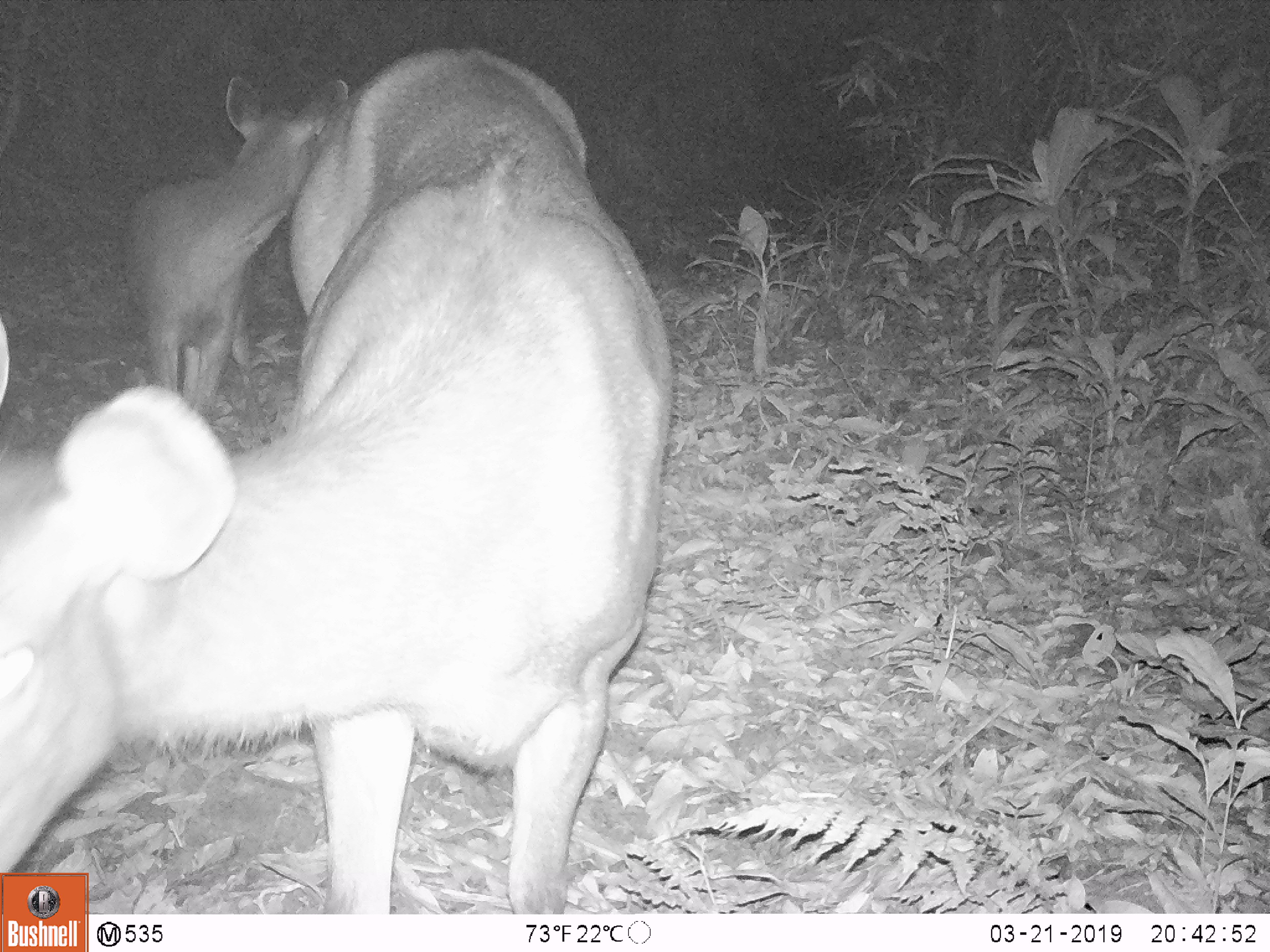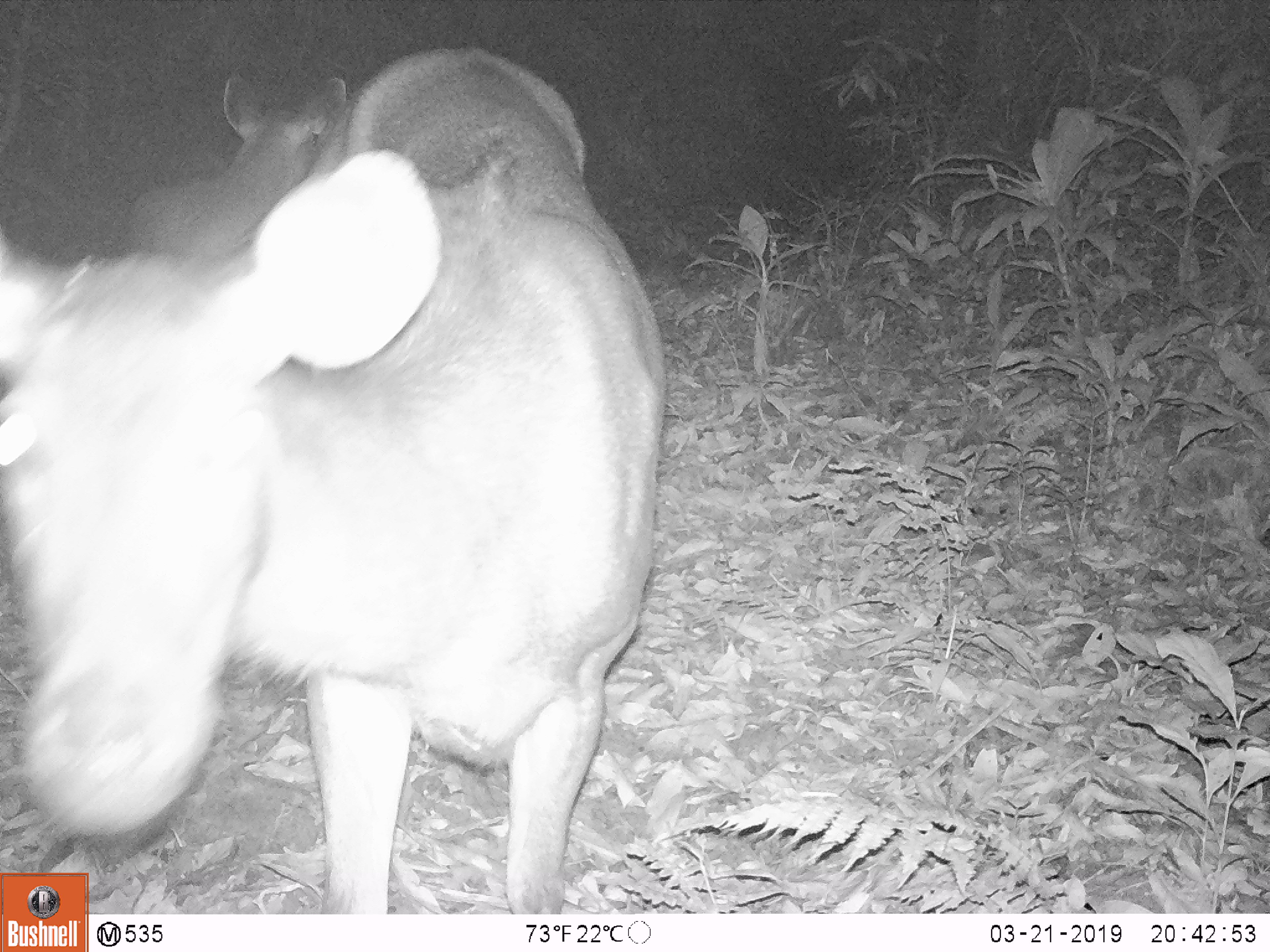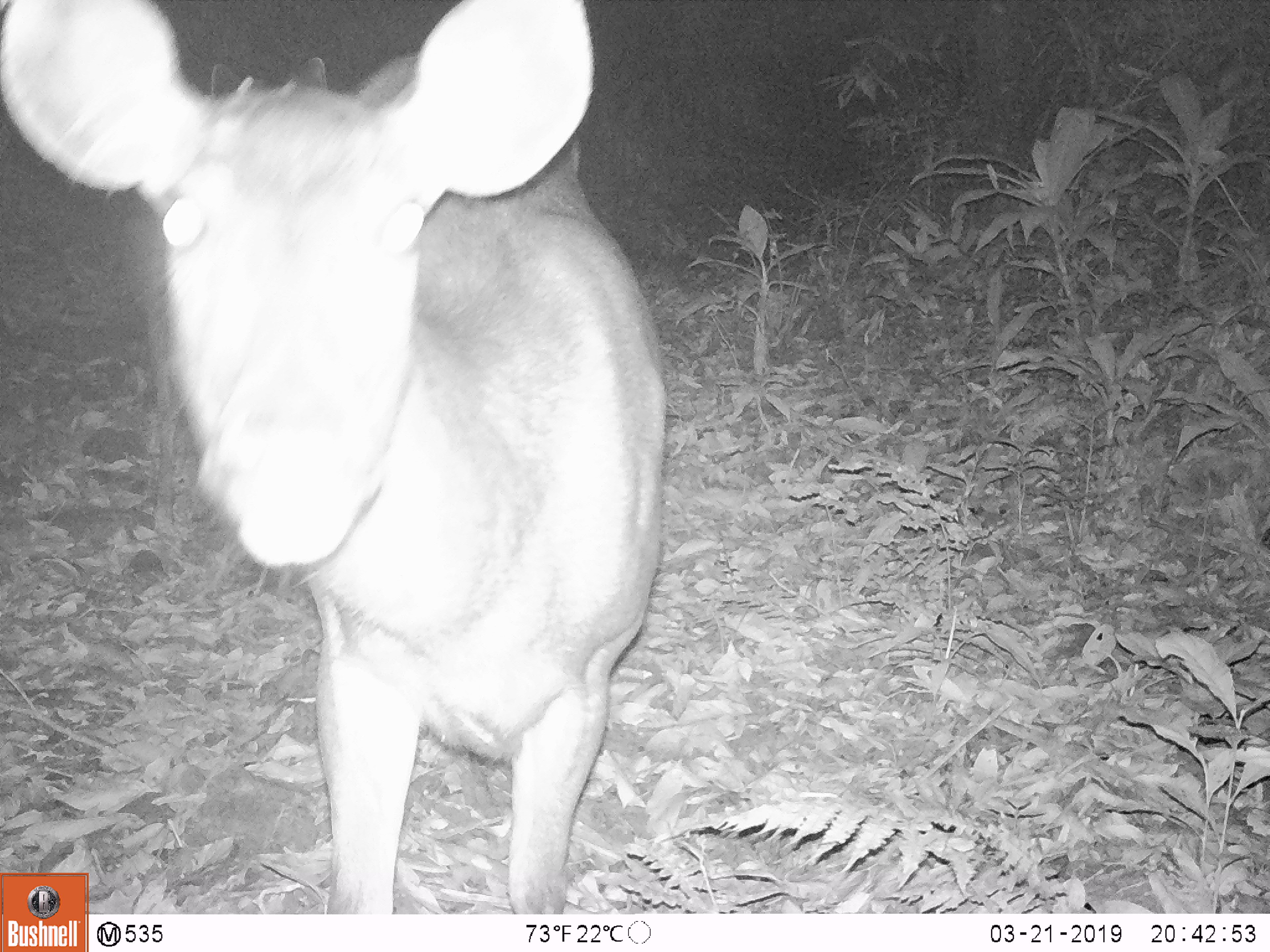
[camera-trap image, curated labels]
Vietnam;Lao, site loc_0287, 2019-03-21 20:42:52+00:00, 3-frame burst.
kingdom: Animalia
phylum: Chordata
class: Mammalia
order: Artiodactyla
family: Cervidae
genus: Rusa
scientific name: Rusa unicolor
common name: sambar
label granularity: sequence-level